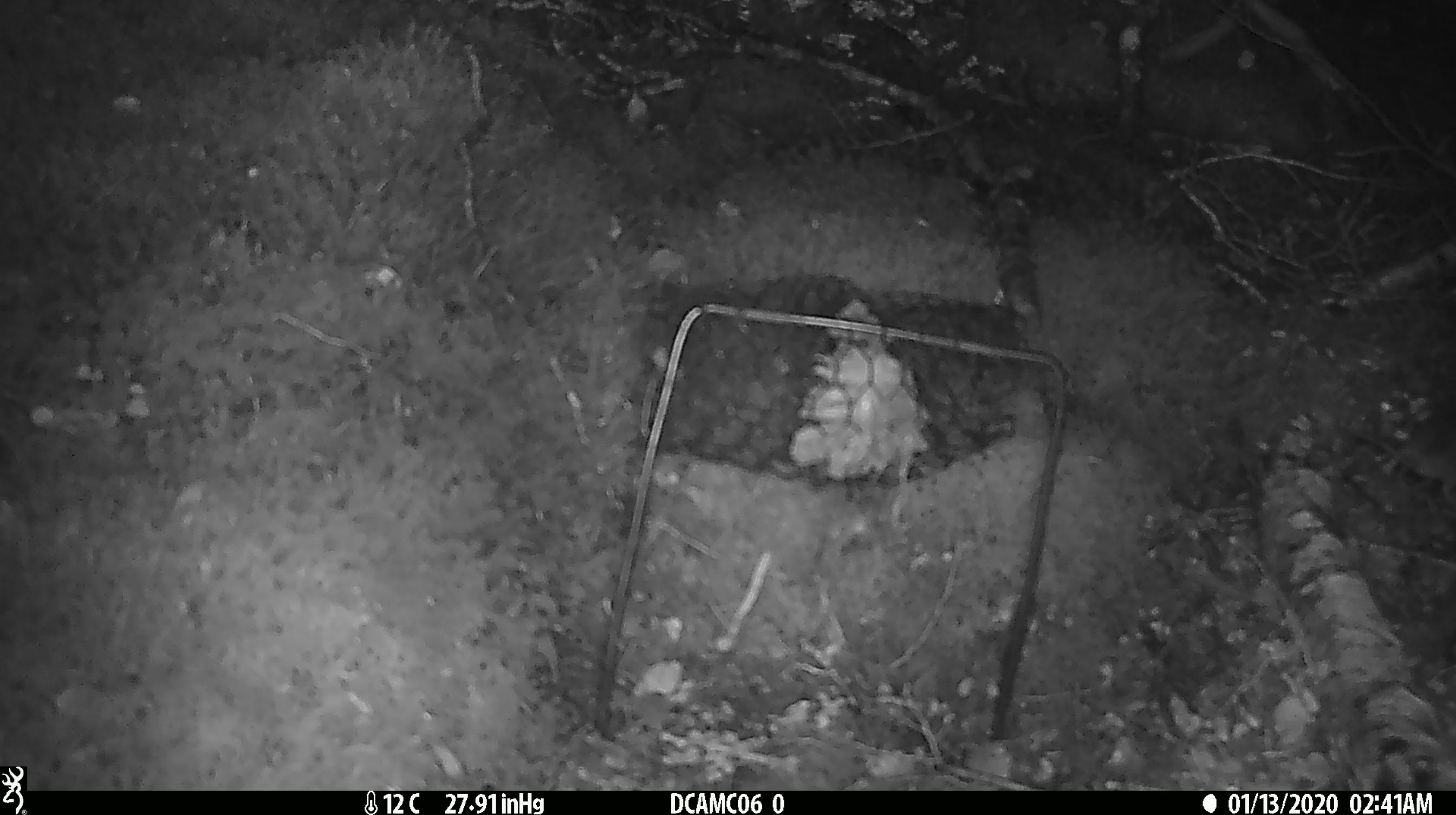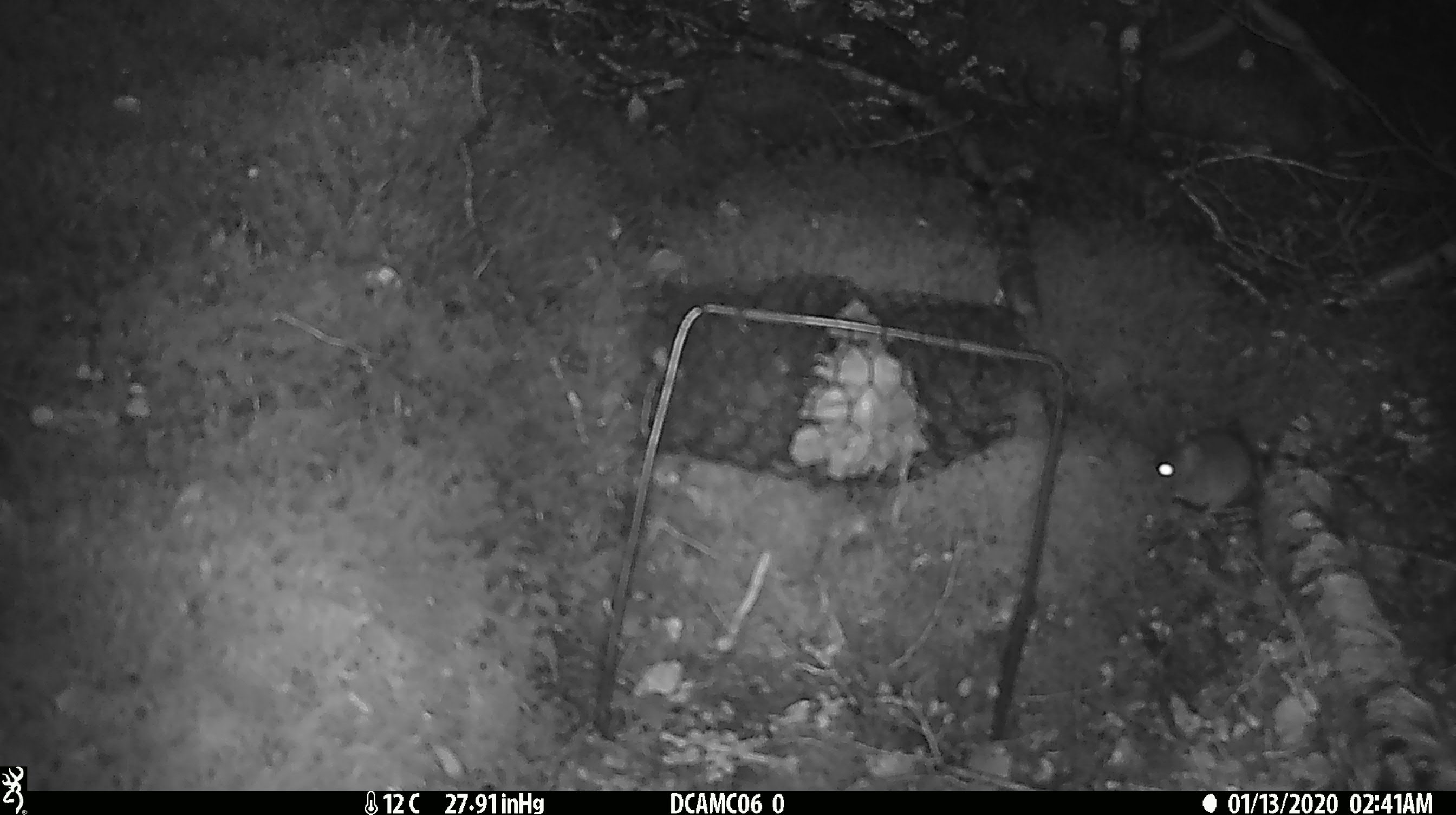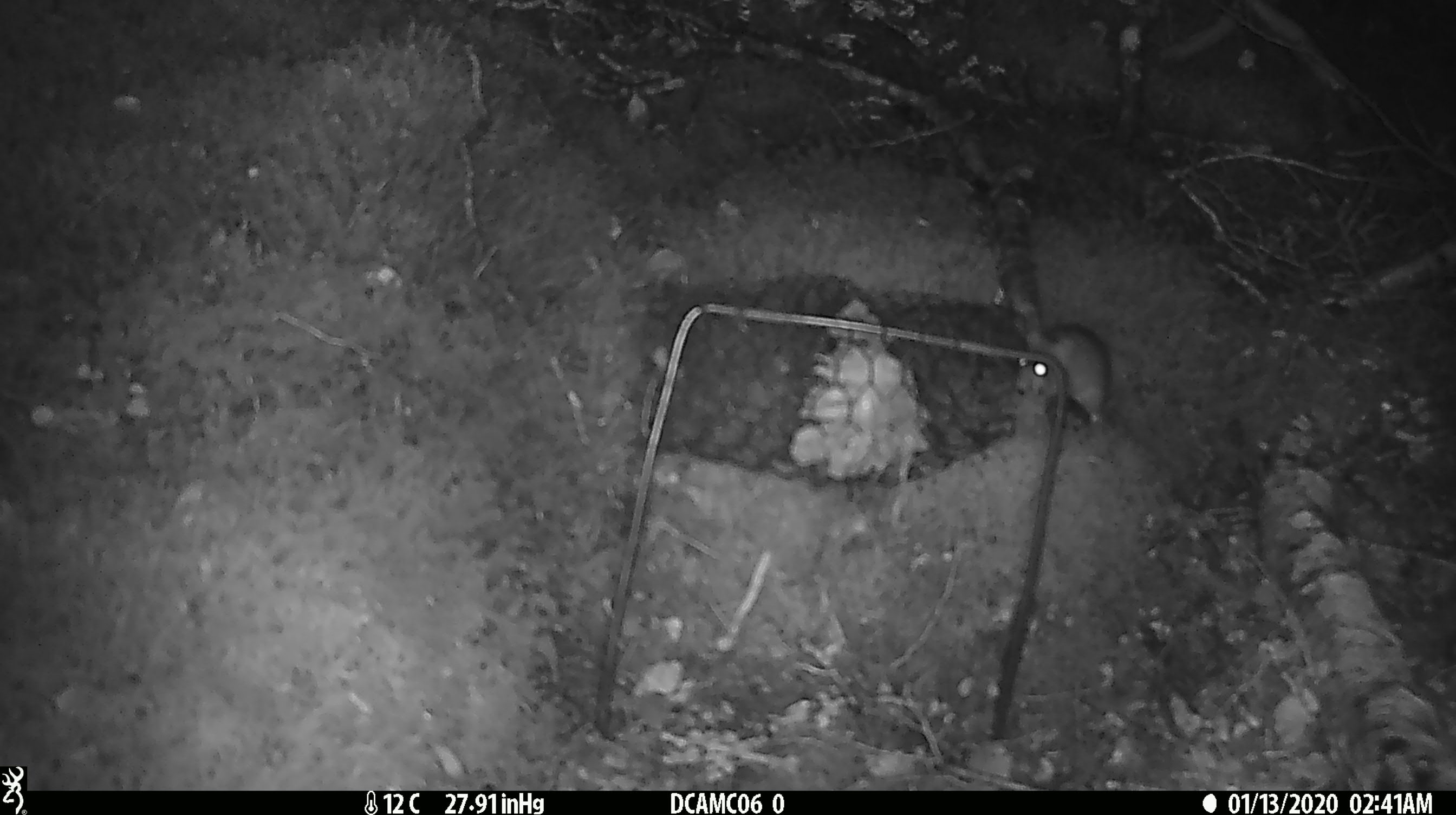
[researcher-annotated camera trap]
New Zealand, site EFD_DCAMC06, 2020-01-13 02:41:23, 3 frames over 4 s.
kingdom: Animalia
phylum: Chordata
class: Mammalia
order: Rodentia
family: Muridae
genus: Mus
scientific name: Mus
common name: mouse